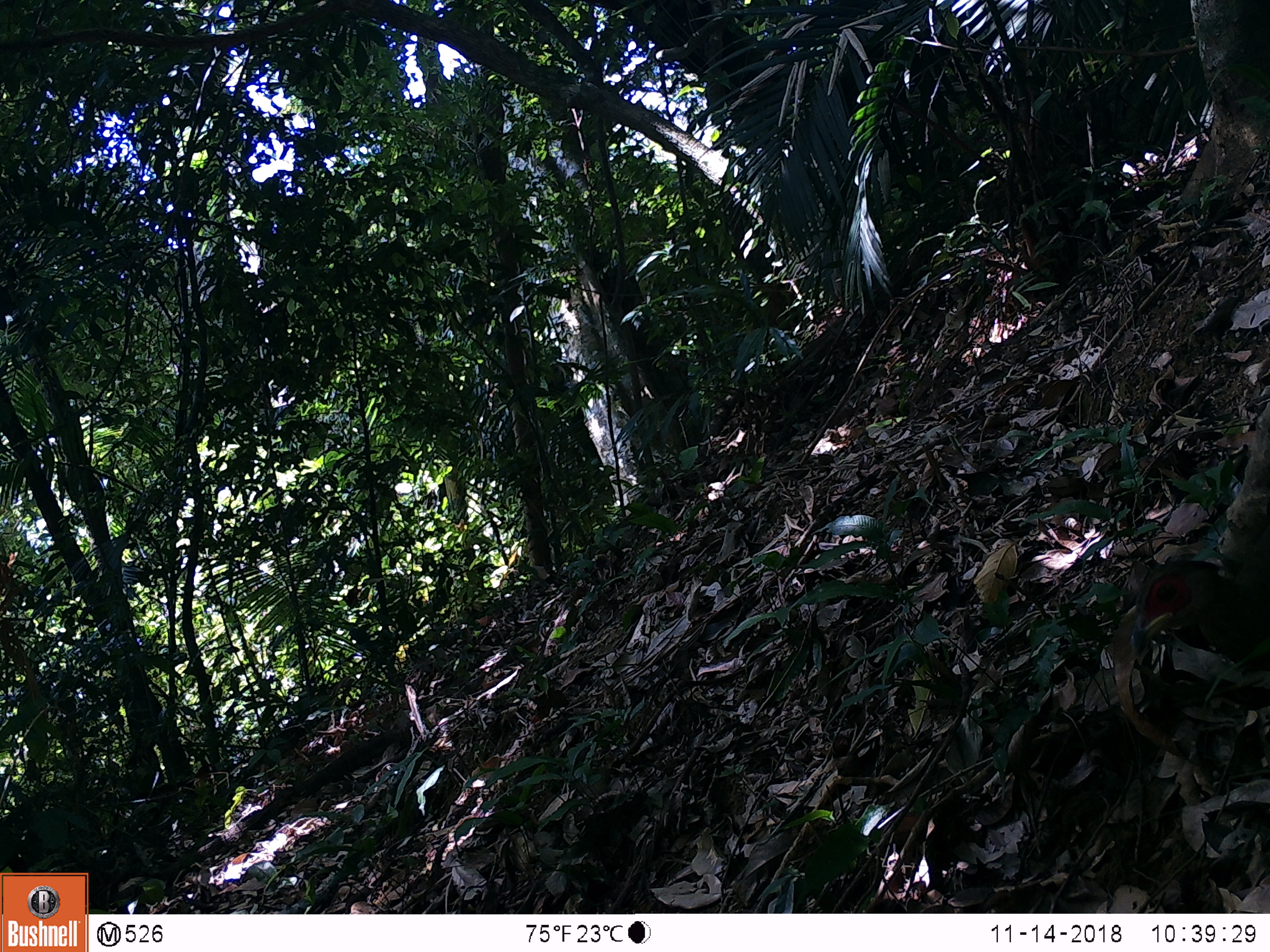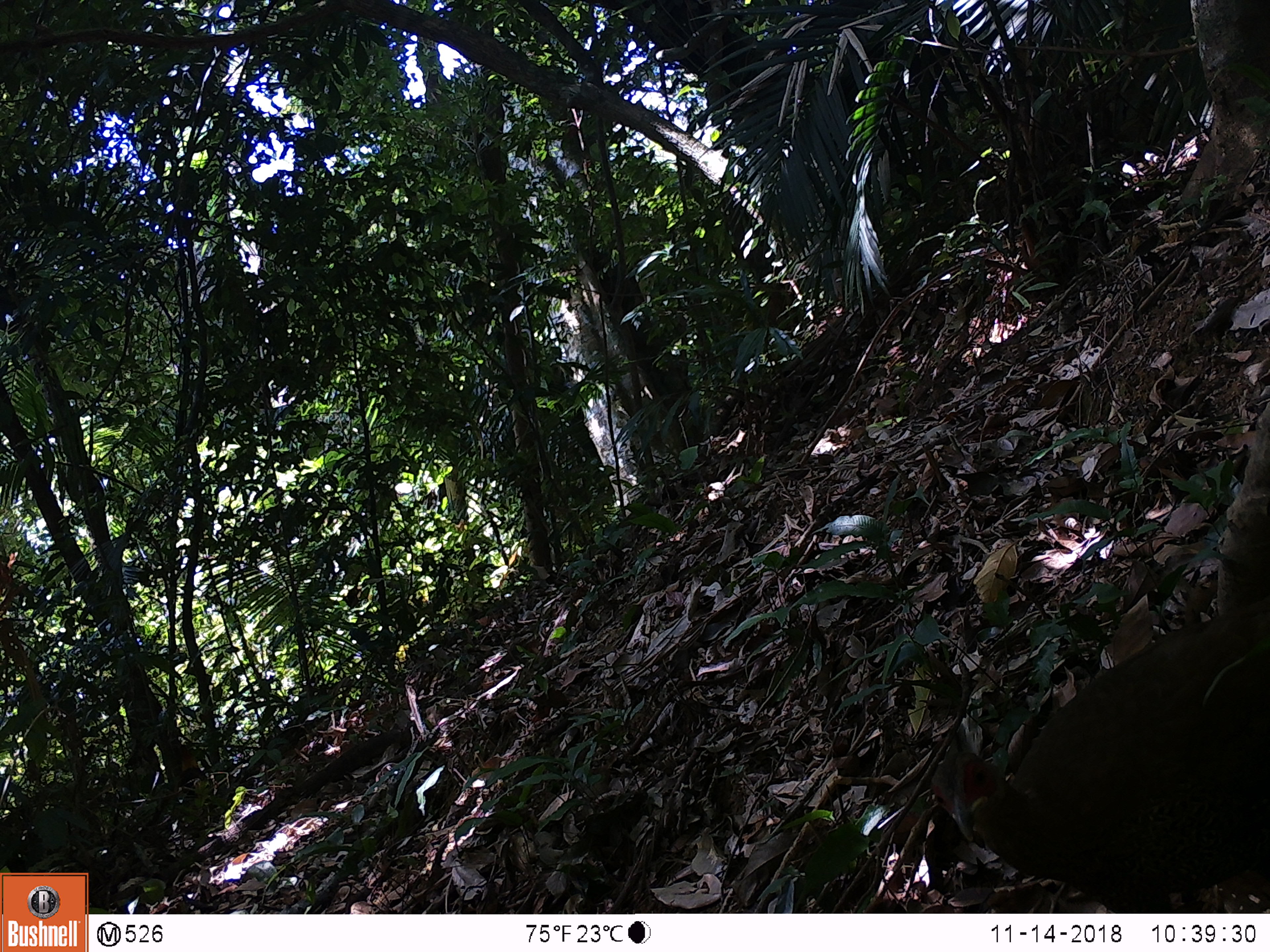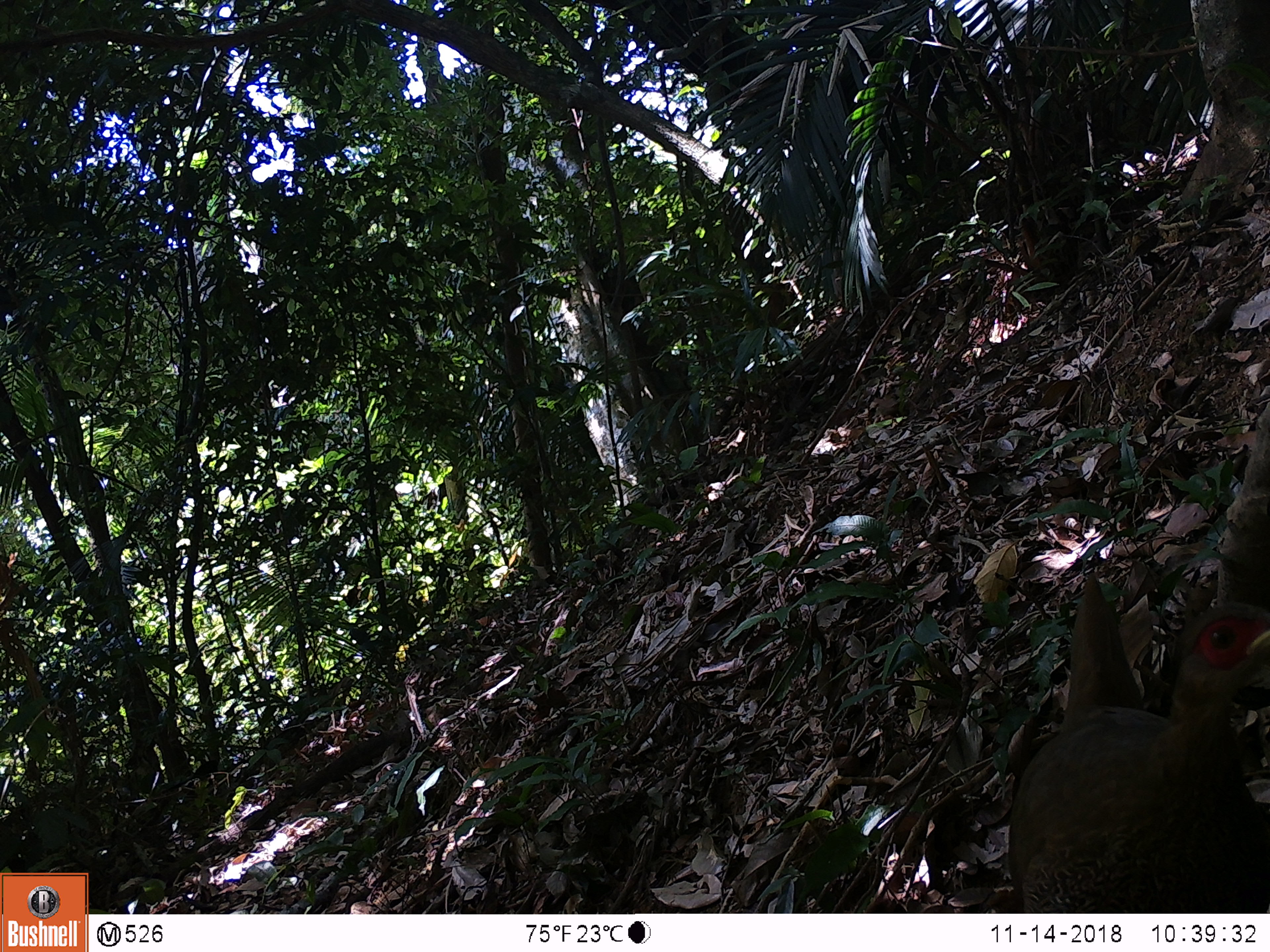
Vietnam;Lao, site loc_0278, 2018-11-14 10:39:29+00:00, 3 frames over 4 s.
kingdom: Animalia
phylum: Chordata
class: Aves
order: Galliformes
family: Phasianidae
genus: Lophura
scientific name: Lophura nycthemera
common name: silver pheasant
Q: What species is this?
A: Silver pheasant (Lophura nycthemera).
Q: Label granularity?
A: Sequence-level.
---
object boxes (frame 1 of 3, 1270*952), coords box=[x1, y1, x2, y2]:
silver pheasant: box=[1130, 522, 1270, 670]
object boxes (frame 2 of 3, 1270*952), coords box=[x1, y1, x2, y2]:
silver pheasant: box=[928, 598, 1270, 913]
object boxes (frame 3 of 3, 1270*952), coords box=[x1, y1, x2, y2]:
silver pheasant: box=[1006, 571, 1270, 913]